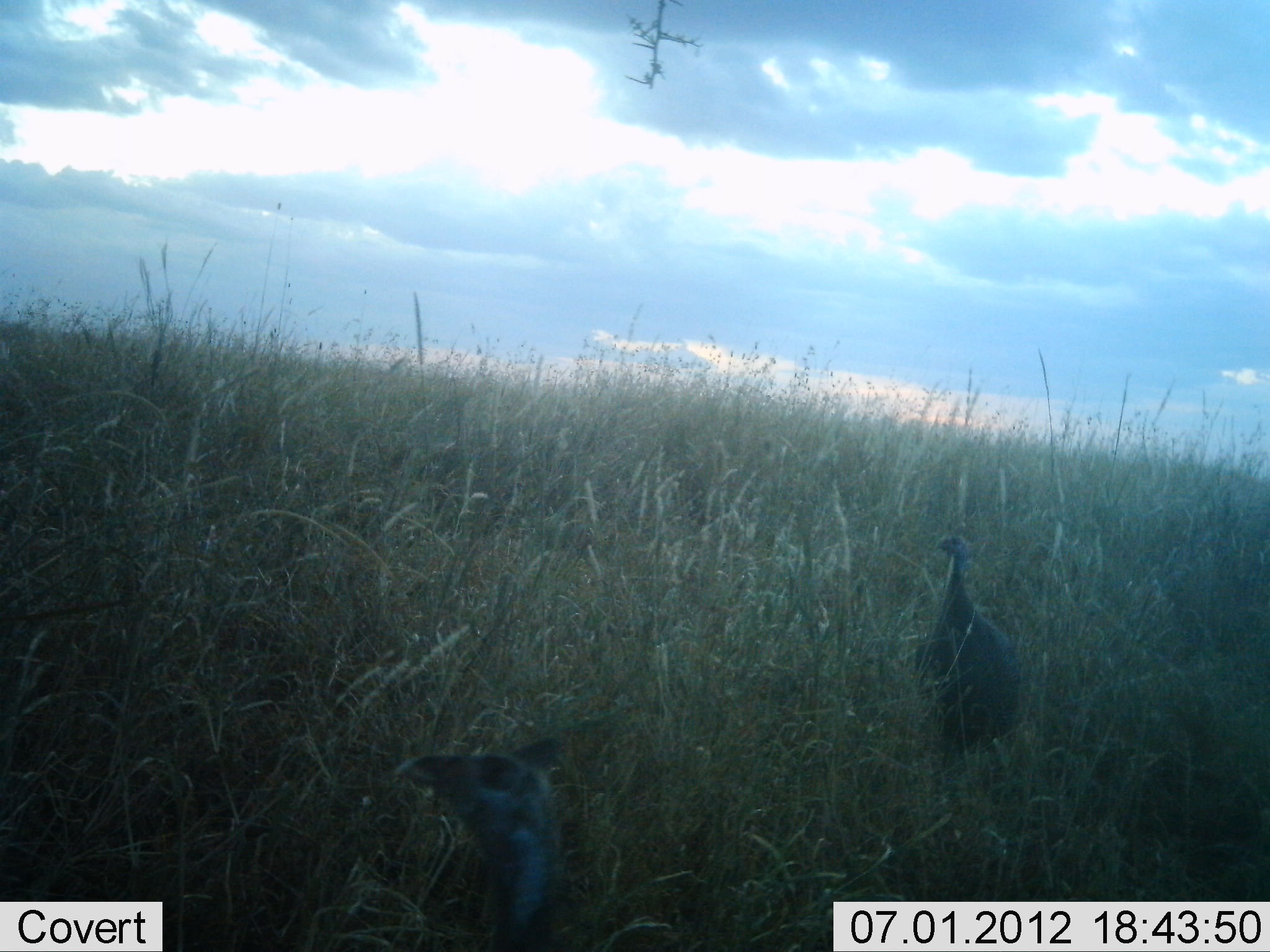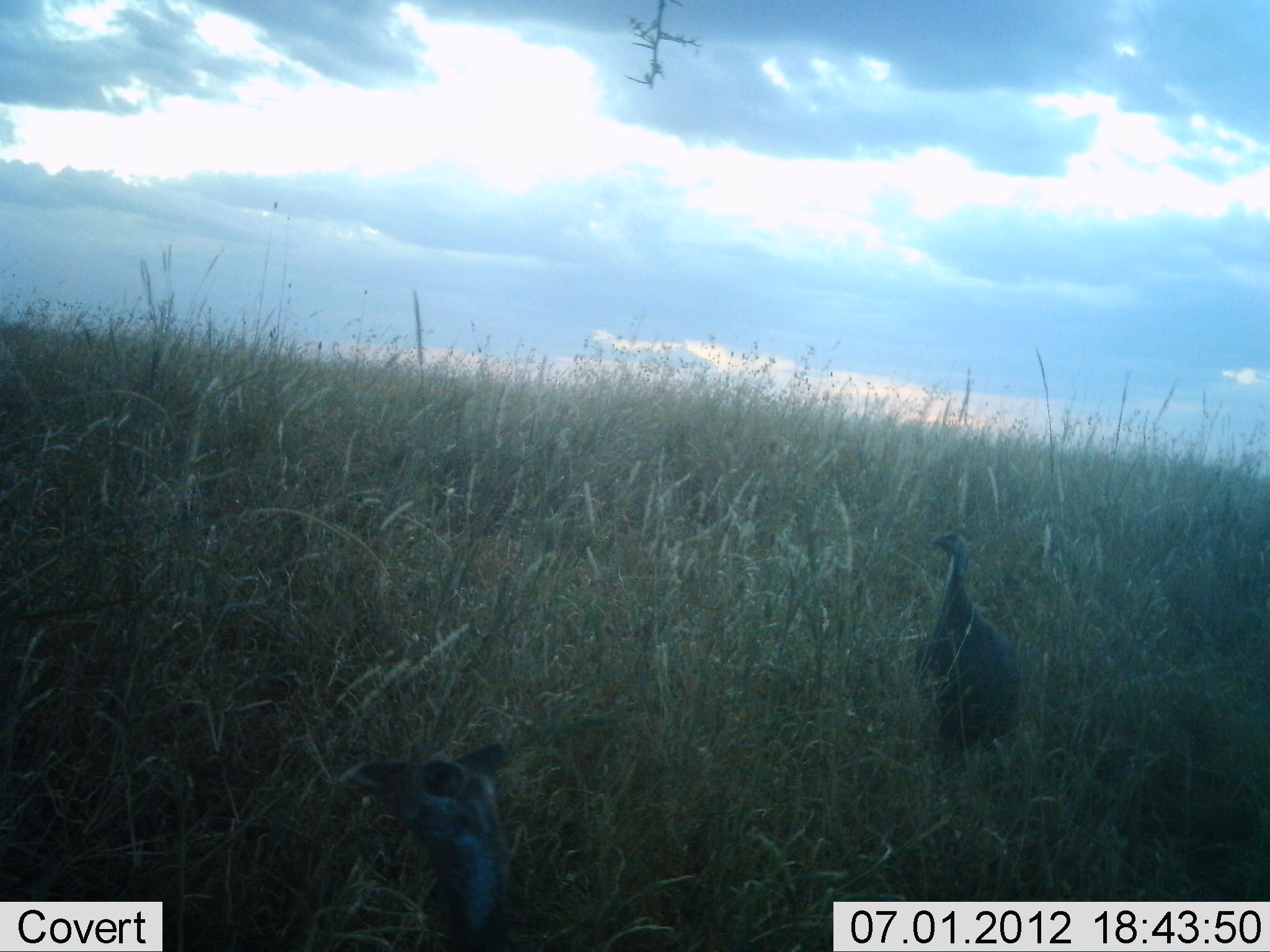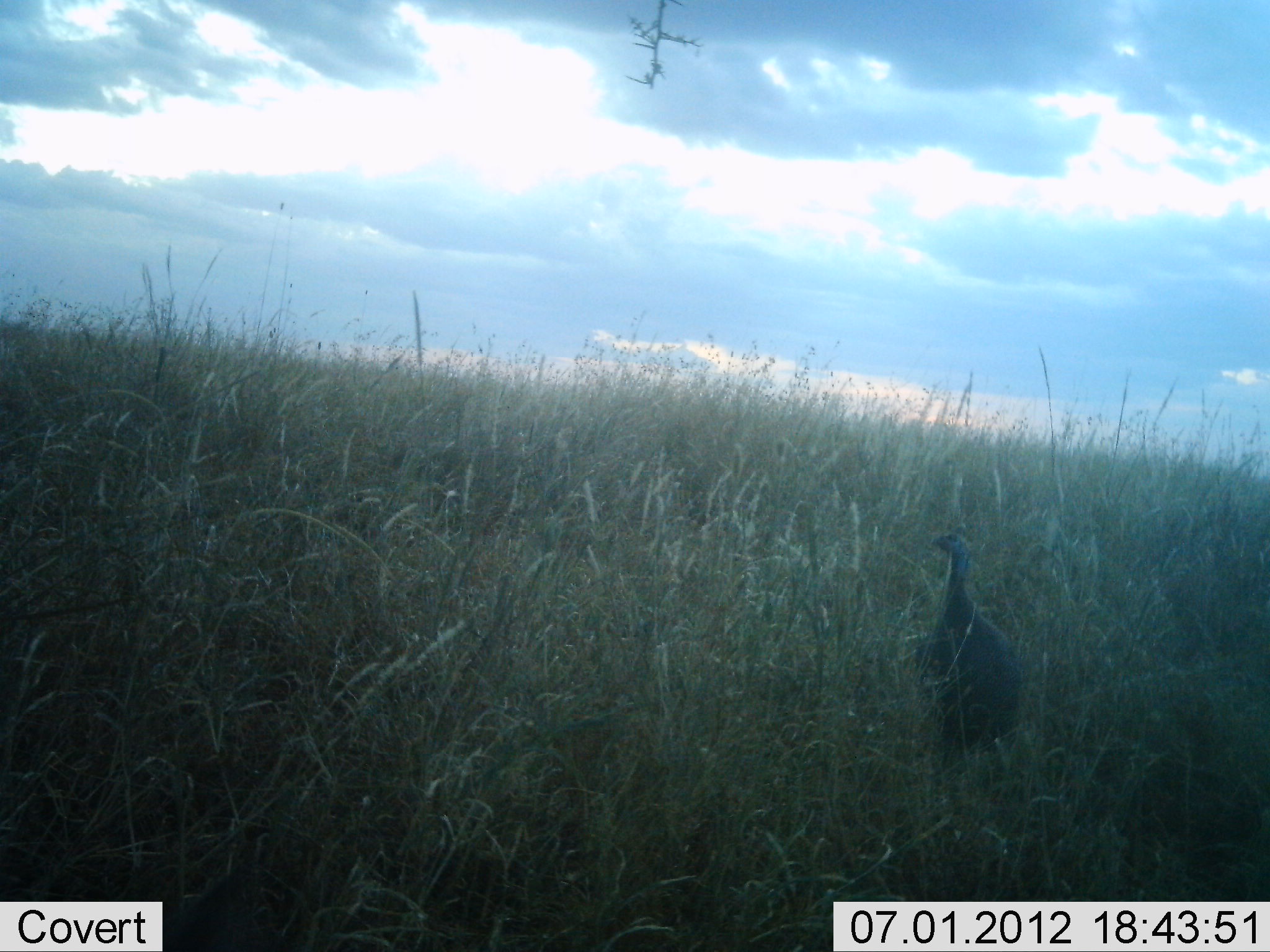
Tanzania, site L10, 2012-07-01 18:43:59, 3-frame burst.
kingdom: Animalia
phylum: Chordata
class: Aves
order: Galliformes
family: Numididae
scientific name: Numididae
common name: guinea fowl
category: guineafowl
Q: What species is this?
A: Guineafowl (guinea fowl) (Numididae).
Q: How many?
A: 2.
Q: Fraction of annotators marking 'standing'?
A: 100%.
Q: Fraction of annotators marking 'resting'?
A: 0%.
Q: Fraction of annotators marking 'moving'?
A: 30%.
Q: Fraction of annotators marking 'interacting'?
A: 0%.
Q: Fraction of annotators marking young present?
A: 0%.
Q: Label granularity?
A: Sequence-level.